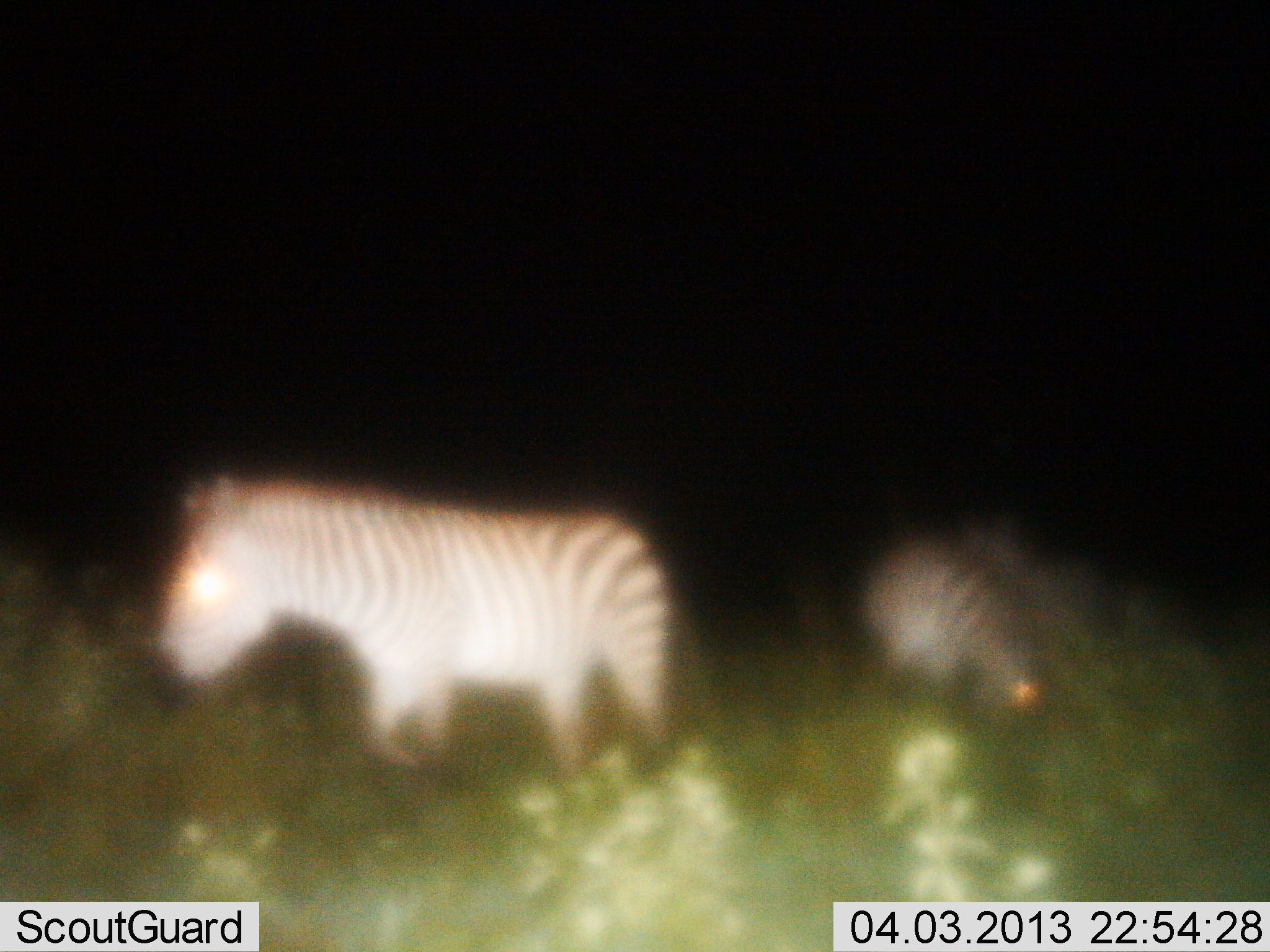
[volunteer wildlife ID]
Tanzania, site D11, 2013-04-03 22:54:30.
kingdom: Animalia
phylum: Chordata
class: Mammalia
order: Perissodactyla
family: Equidae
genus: Equus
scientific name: Equus quagga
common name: plains zebra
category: zebra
Zebra (plains zebra) (Equus quagga), count 2. Behavior (volunteer vote fractions): standing 60%, resting 3%, moving 38%, interacting 3%. Young present (vote fraction): 0%. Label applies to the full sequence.